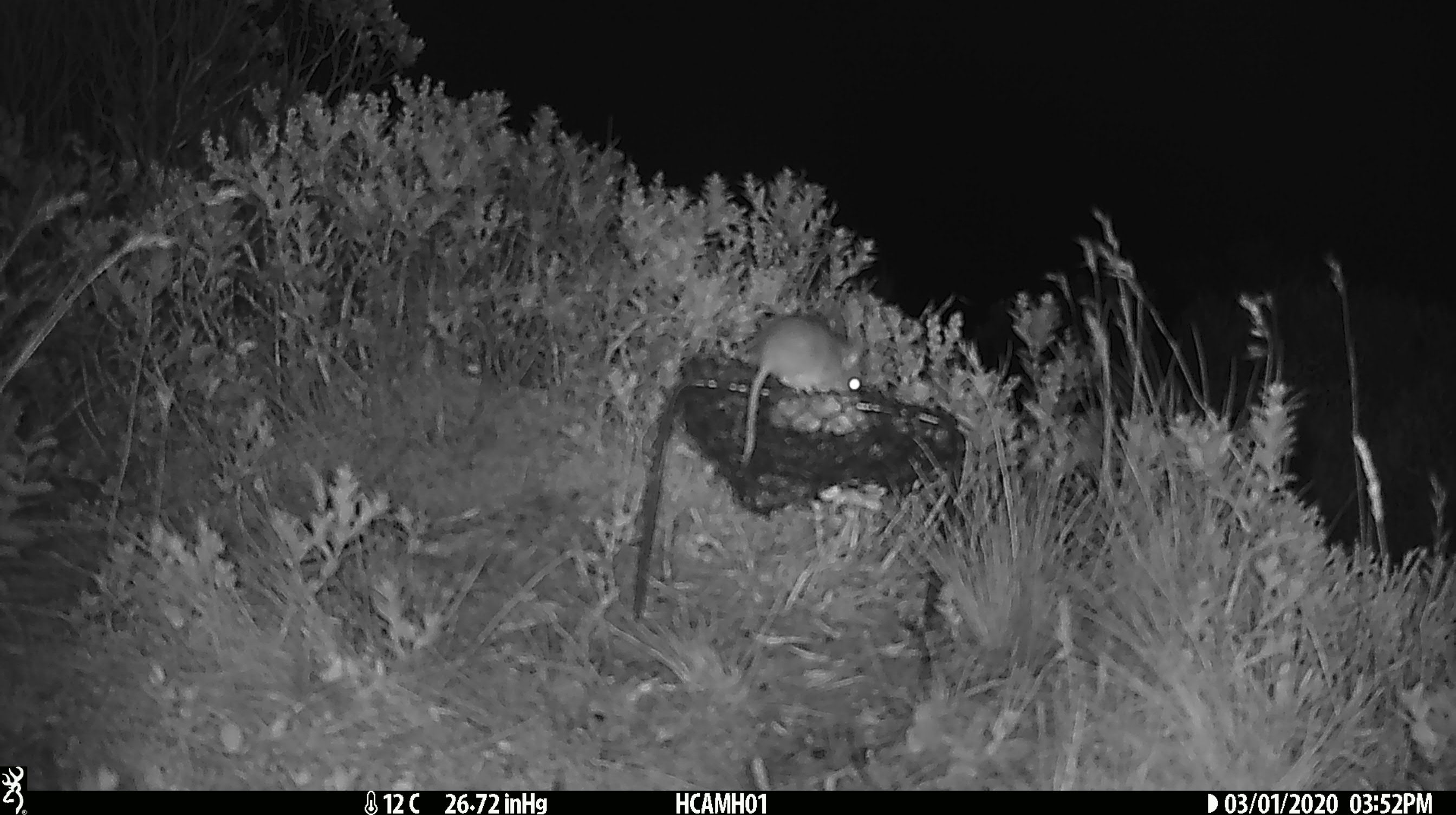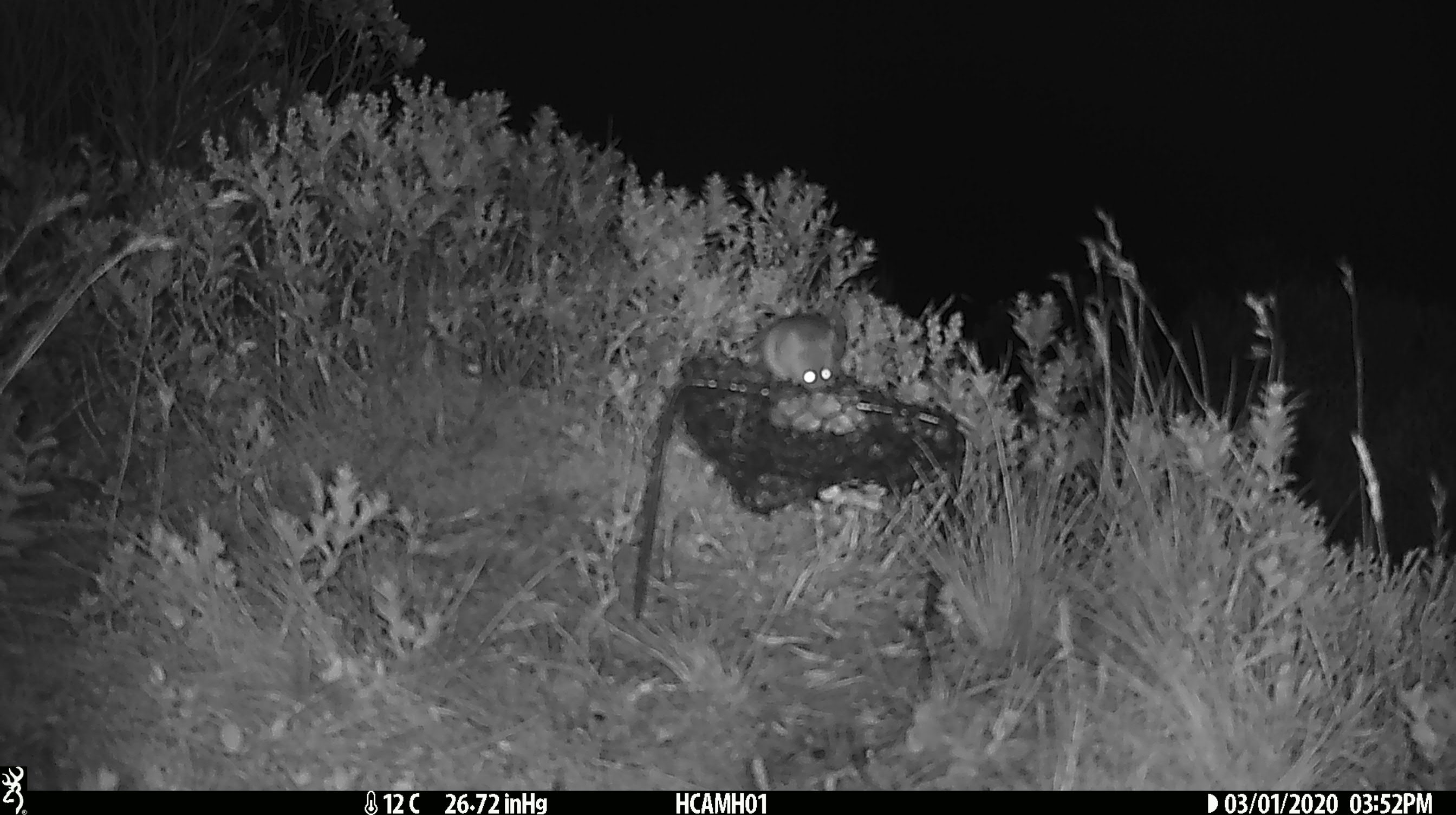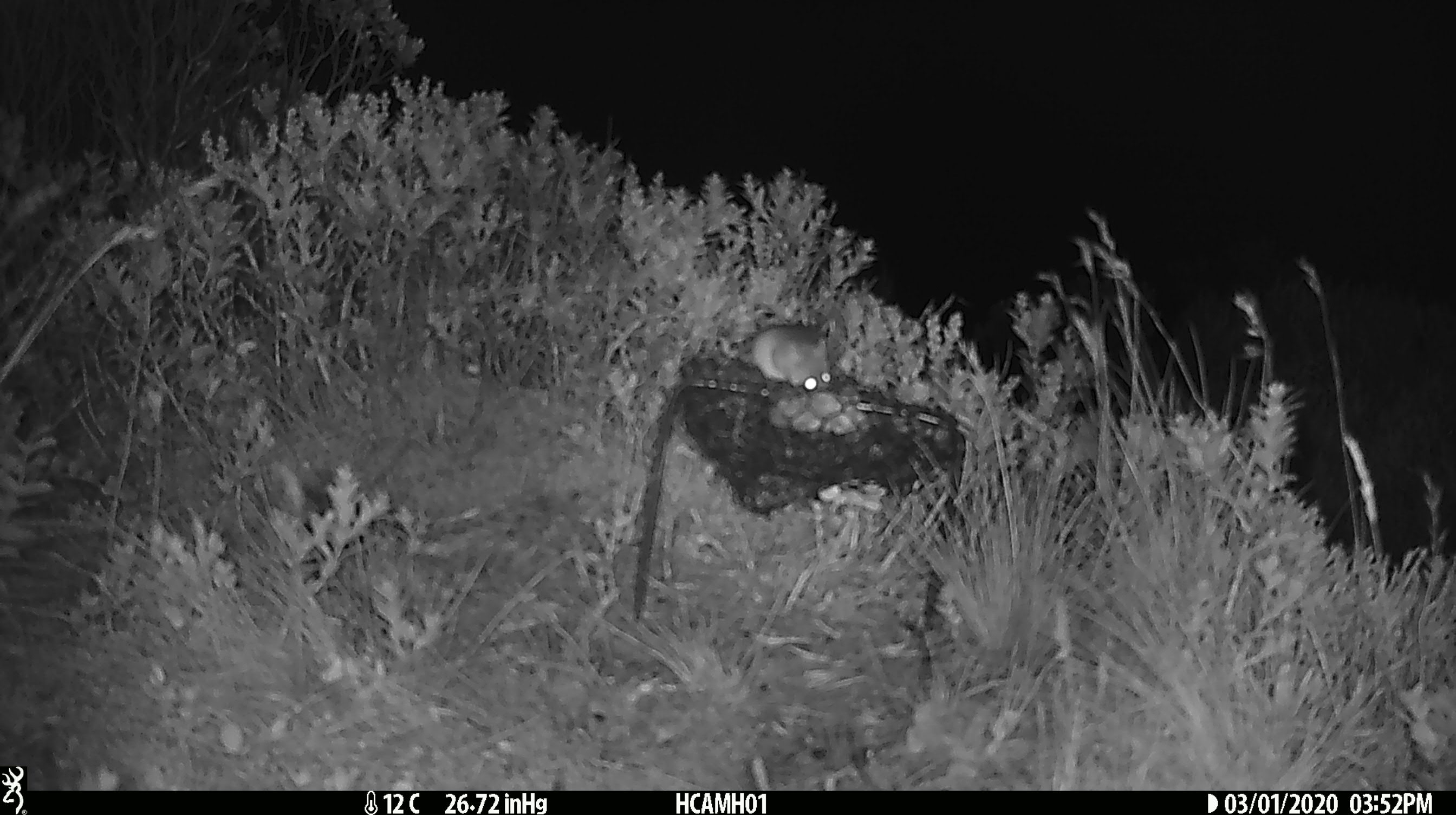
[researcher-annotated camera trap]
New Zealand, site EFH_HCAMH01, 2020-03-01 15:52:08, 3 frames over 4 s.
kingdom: Animalia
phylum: Chordata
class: Mammalia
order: Rodentia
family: Muridae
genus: Mus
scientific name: Mus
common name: mouse